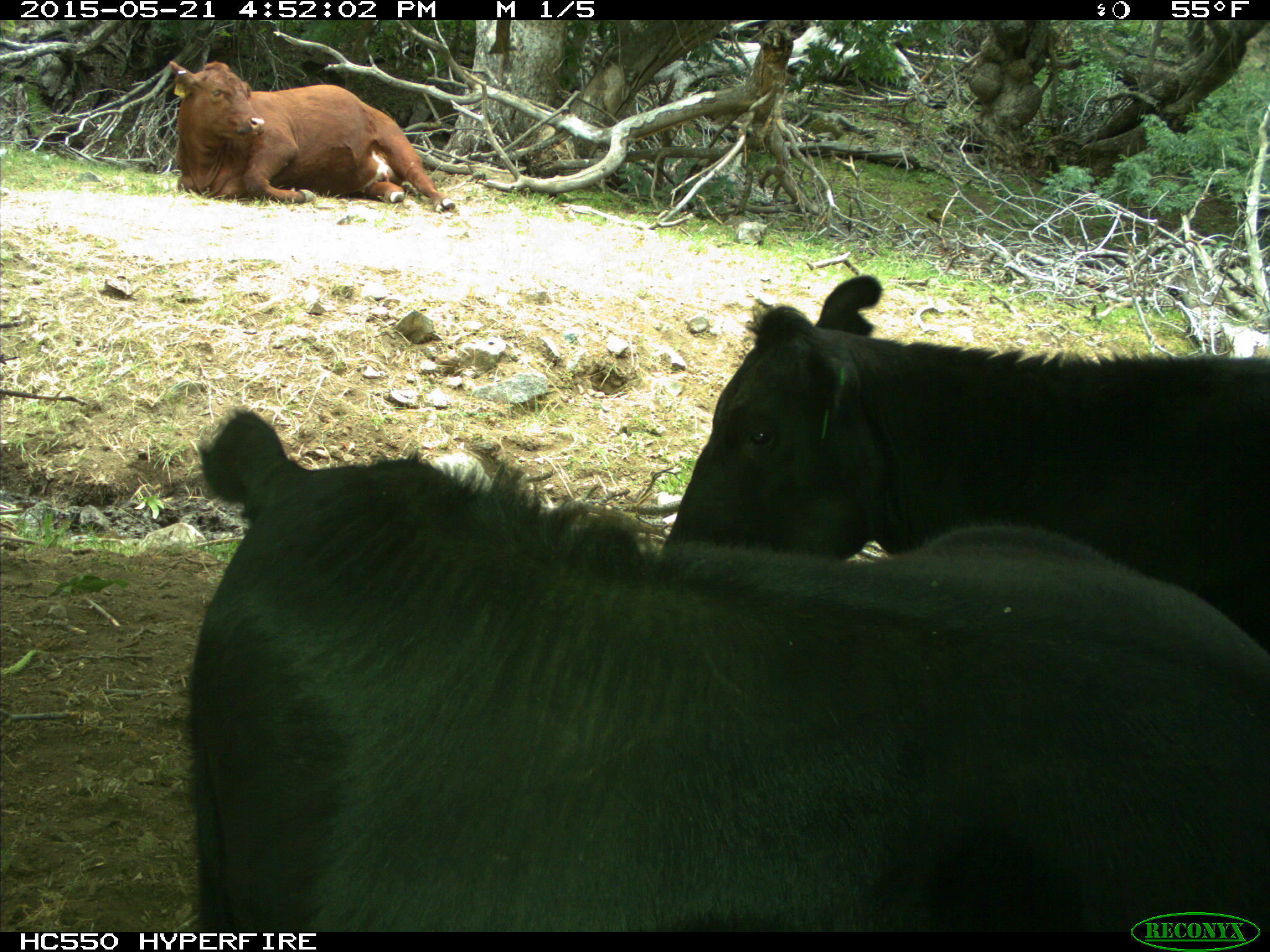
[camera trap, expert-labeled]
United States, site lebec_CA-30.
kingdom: Animalia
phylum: Chordata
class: Mammalia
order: Artiodactyla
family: Bovidae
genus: Bos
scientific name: Bos taurus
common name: domestic cow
Bos taurus (domestic cow).